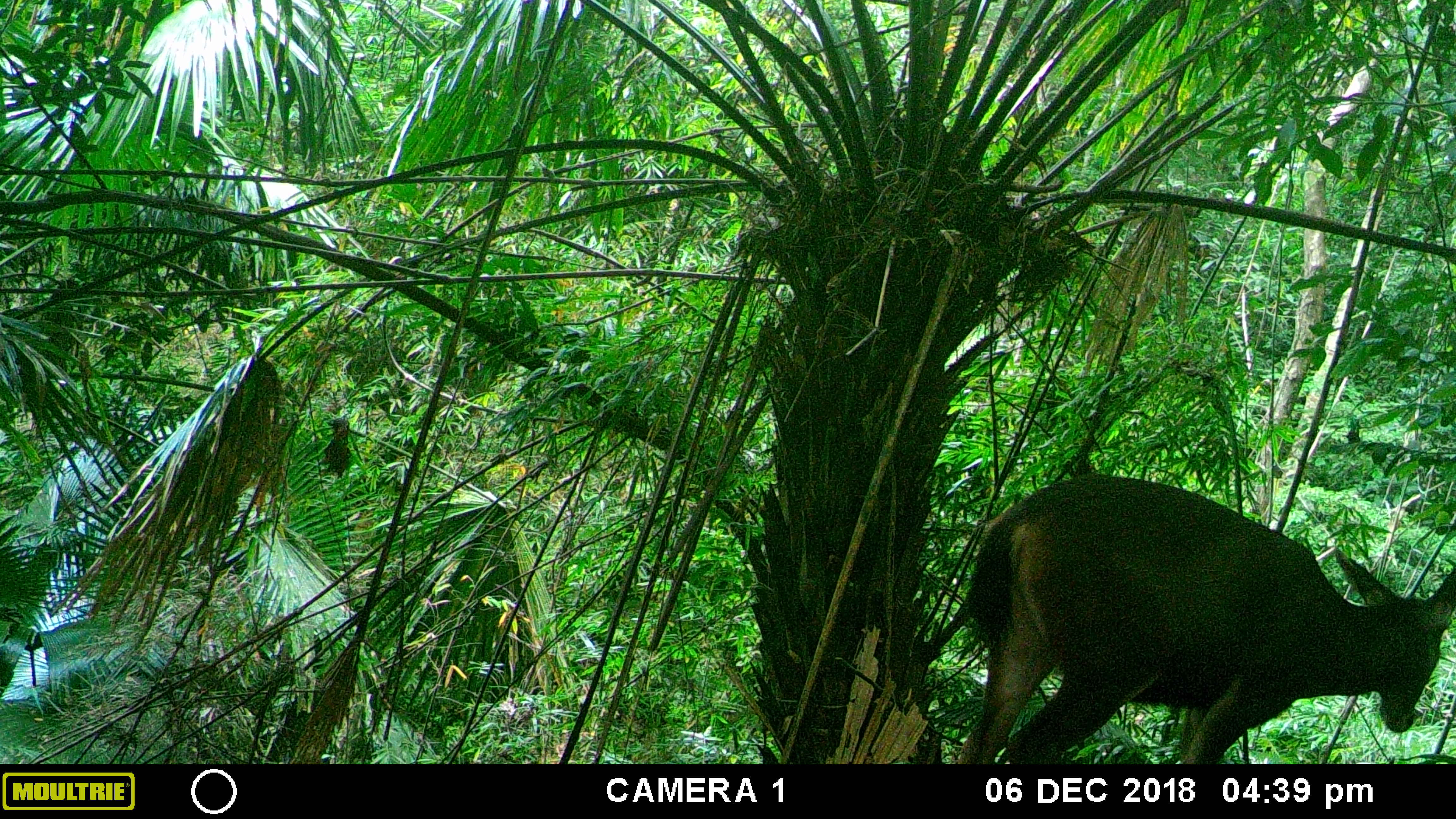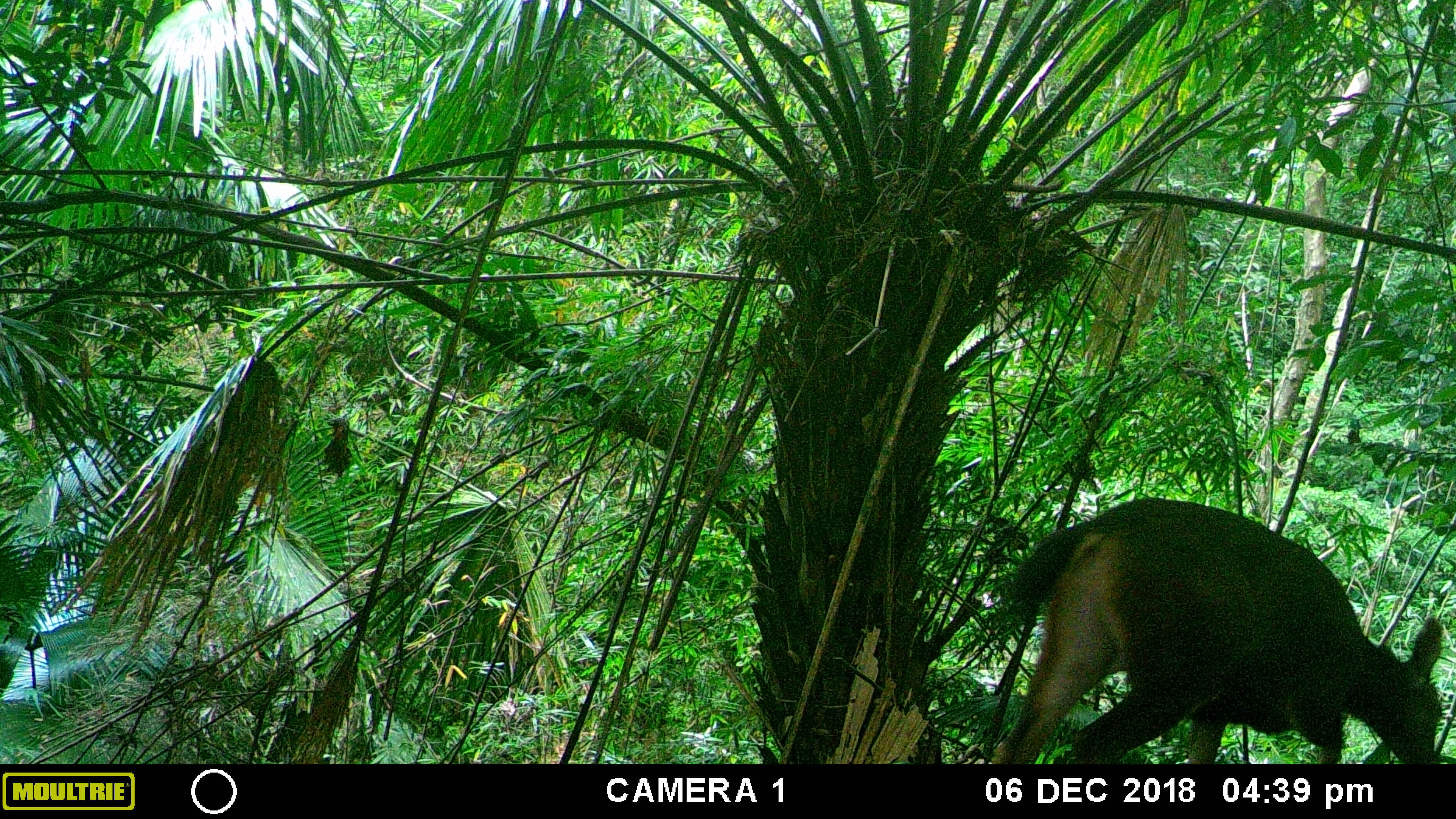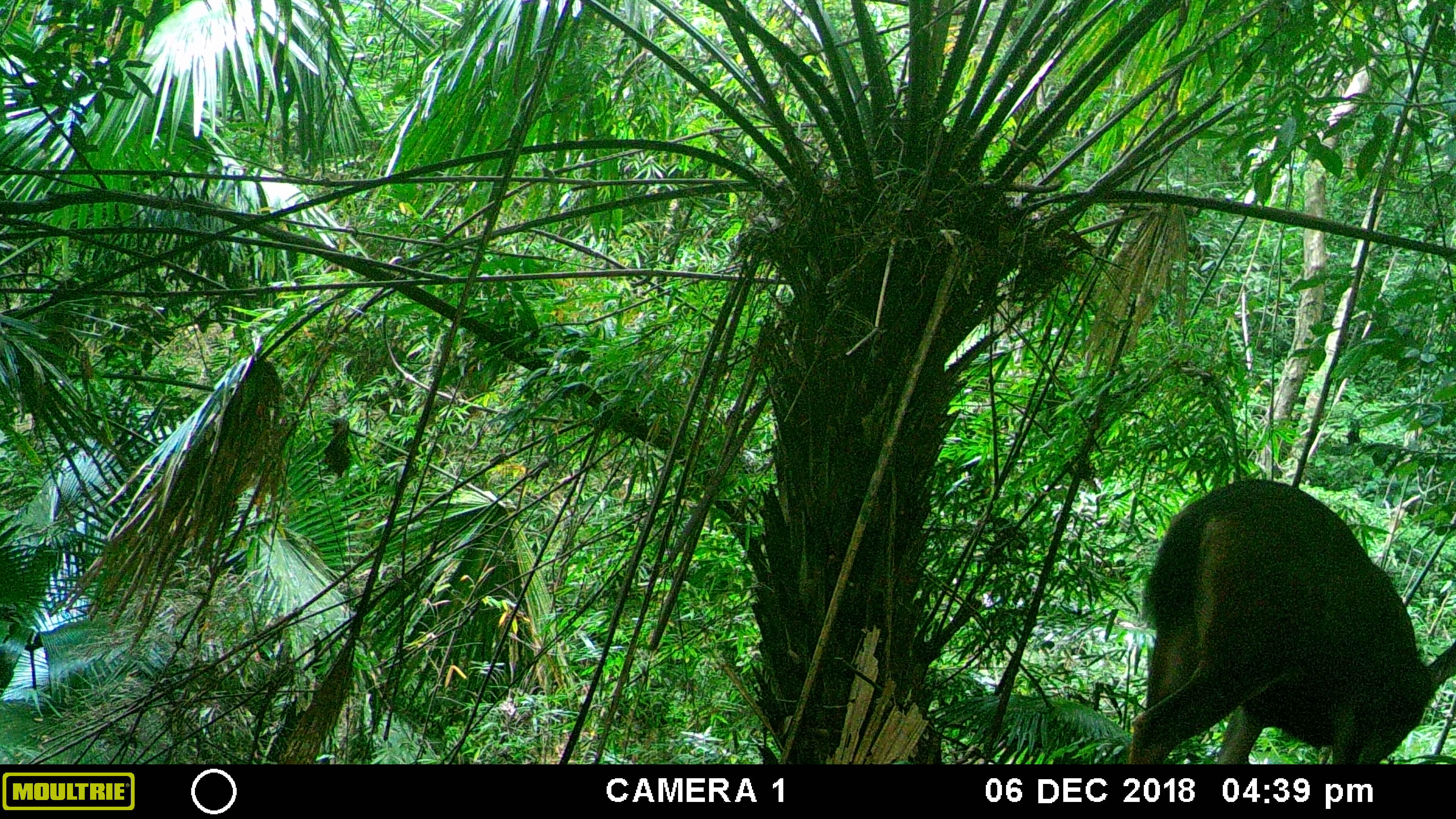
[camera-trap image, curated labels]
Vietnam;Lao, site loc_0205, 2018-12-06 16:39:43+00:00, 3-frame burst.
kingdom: Animalia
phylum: Chordata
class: Mammalia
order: Artiodactyla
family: Cervidae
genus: Rusa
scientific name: Rusa unicolor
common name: sambar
Sambar (Rusa unicolor). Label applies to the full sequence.